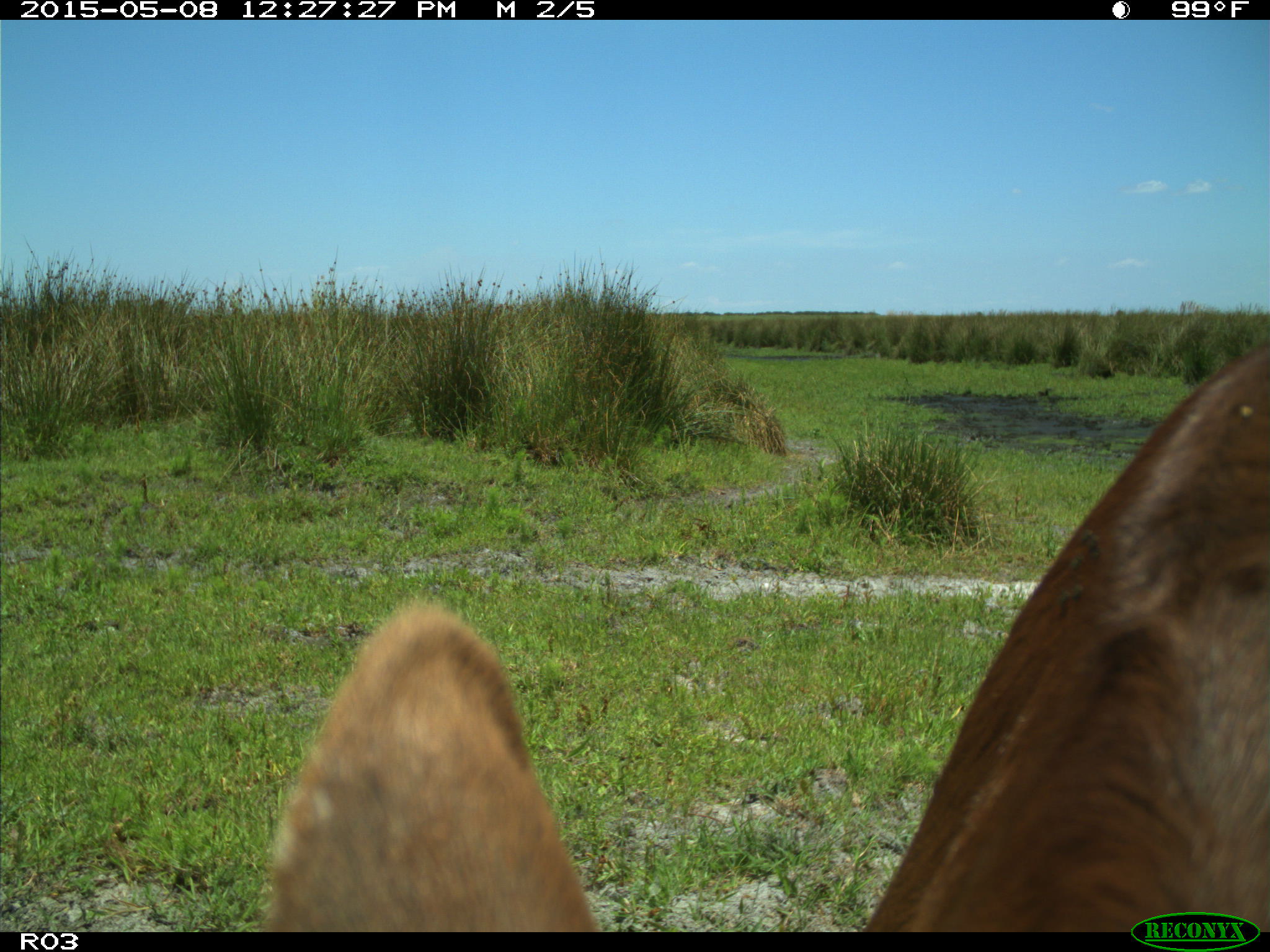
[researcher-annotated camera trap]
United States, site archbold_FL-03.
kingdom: Animalia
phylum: Chordata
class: Mammalia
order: Artiodactyla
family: Bovidae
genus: Bos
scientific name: Bos taurus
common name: domestic cow